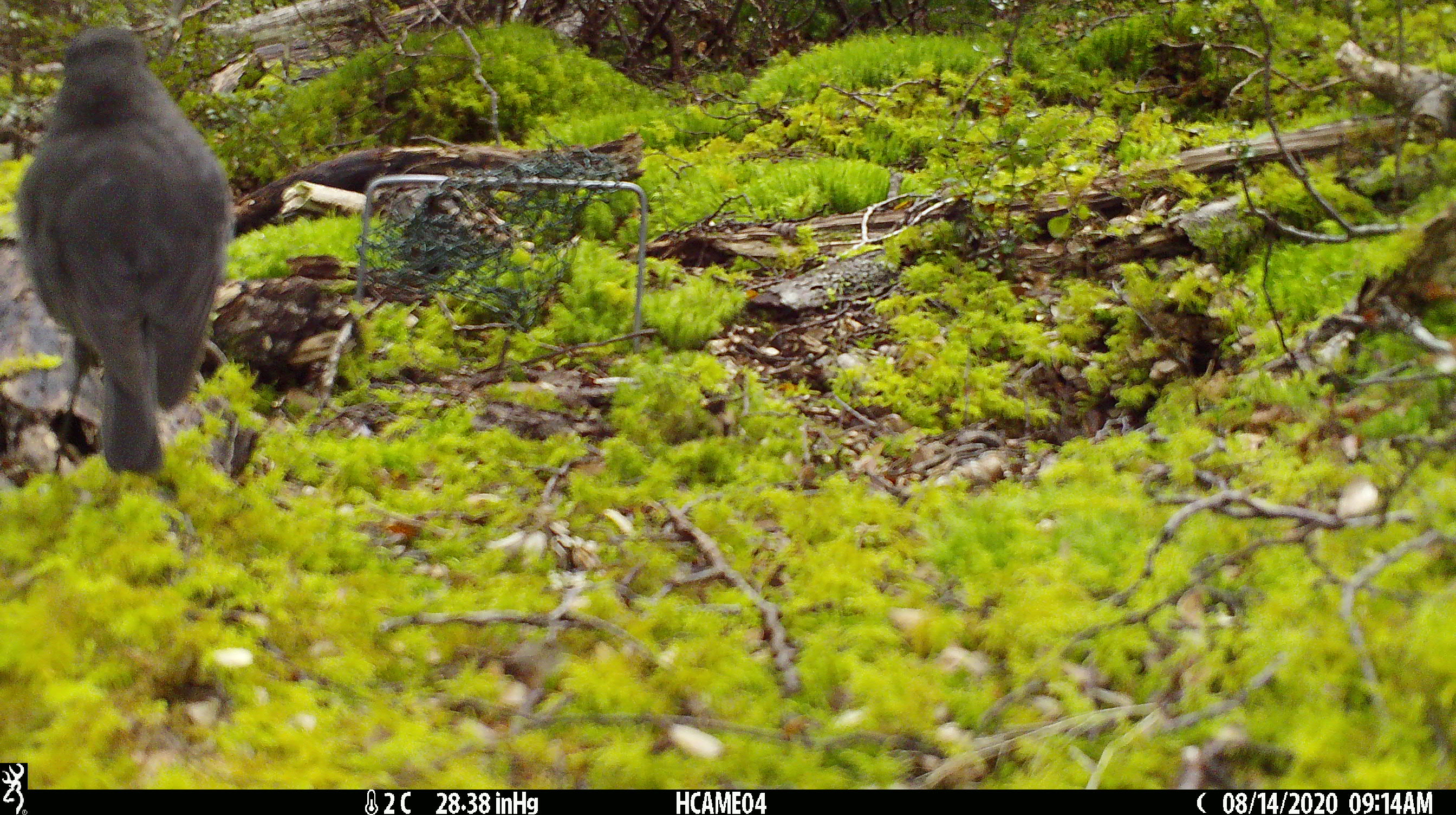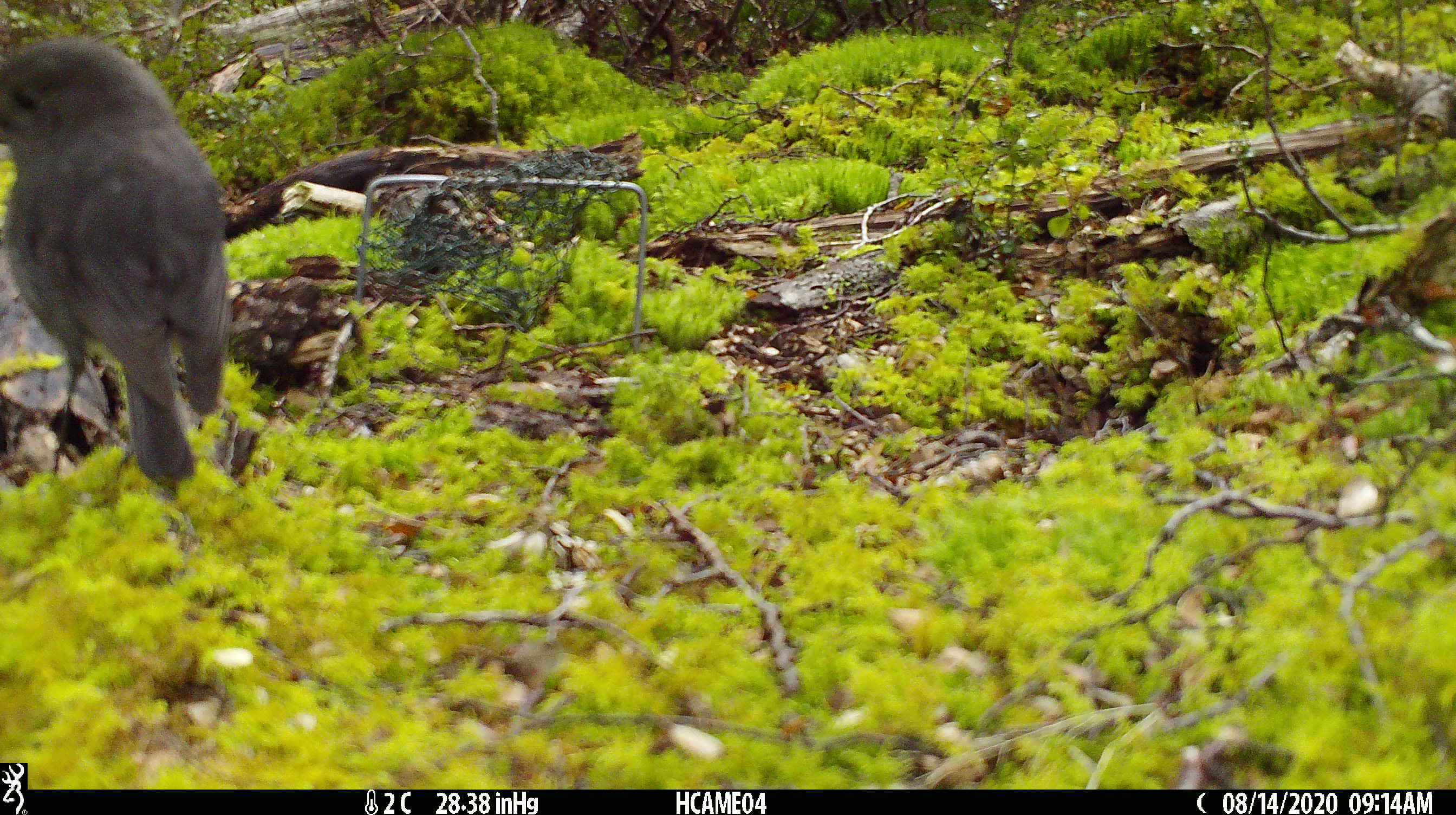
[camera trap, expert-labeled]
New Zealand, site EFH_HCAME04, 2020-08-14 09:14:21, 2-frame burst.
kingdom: Animalia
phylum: Chordata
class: Aves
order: Passeriformes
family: Petroicidae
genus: Petroica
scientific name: Petroica australis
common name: new zealand robin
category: robin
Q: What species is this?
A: Robin (new zealand robin) (Petroica australis).